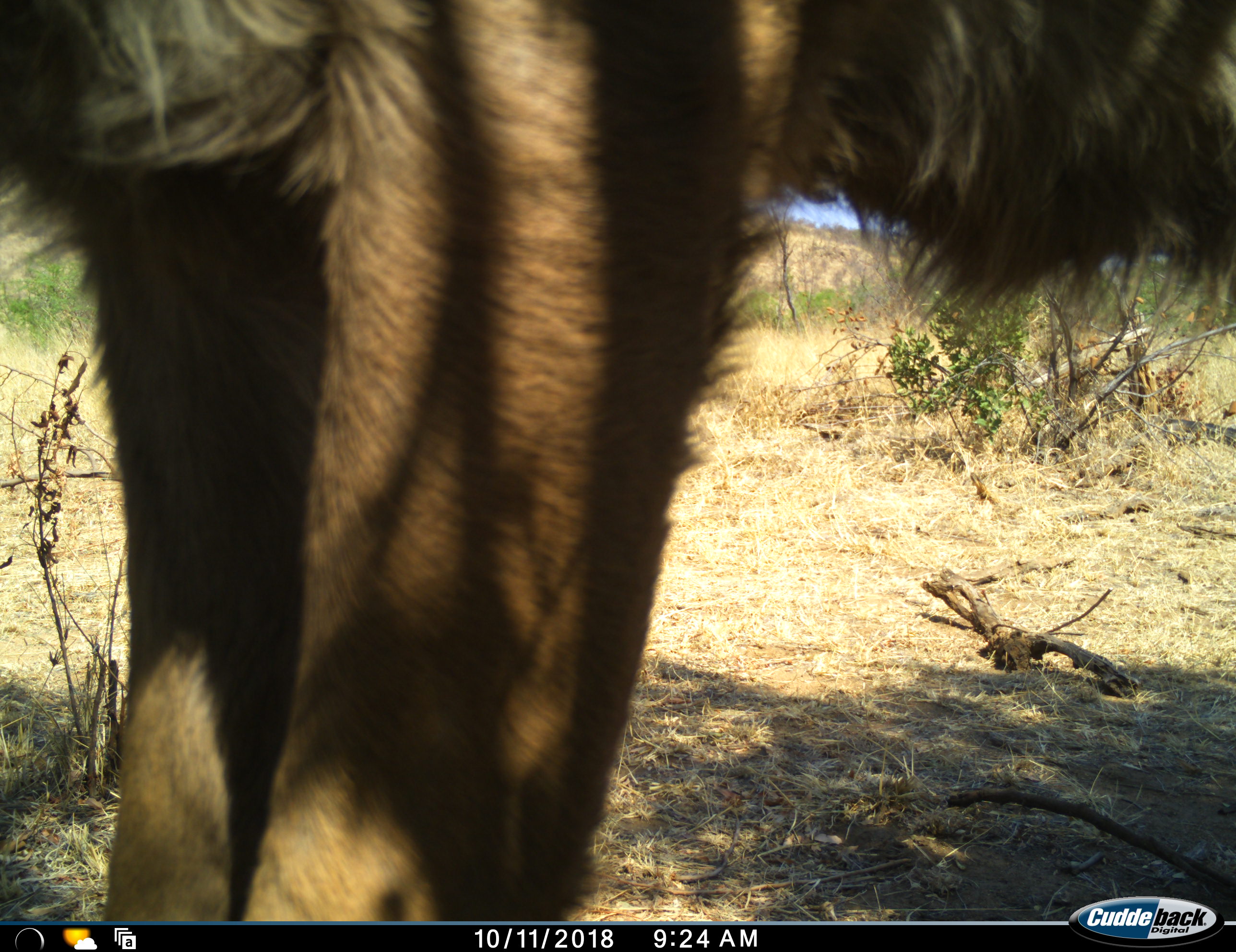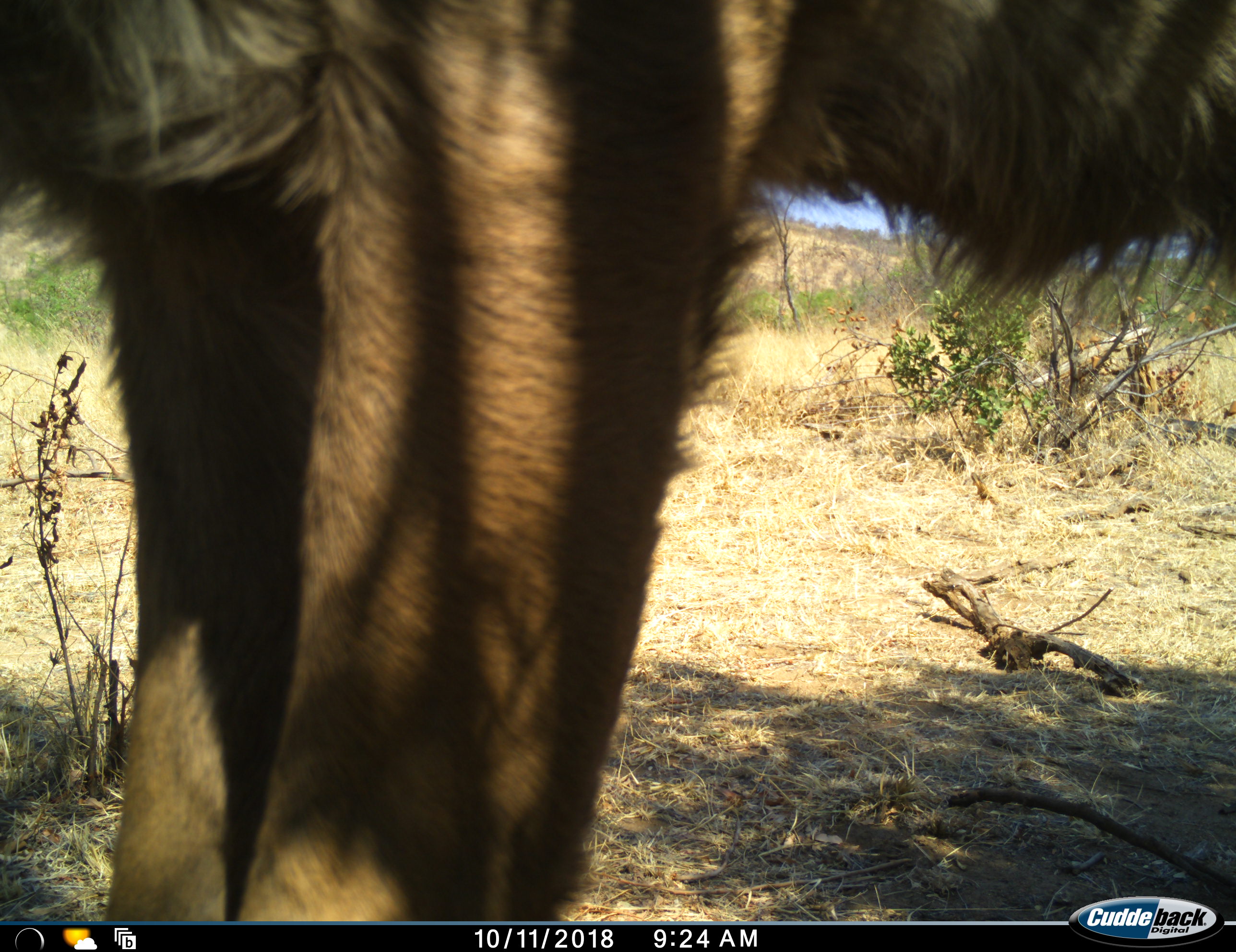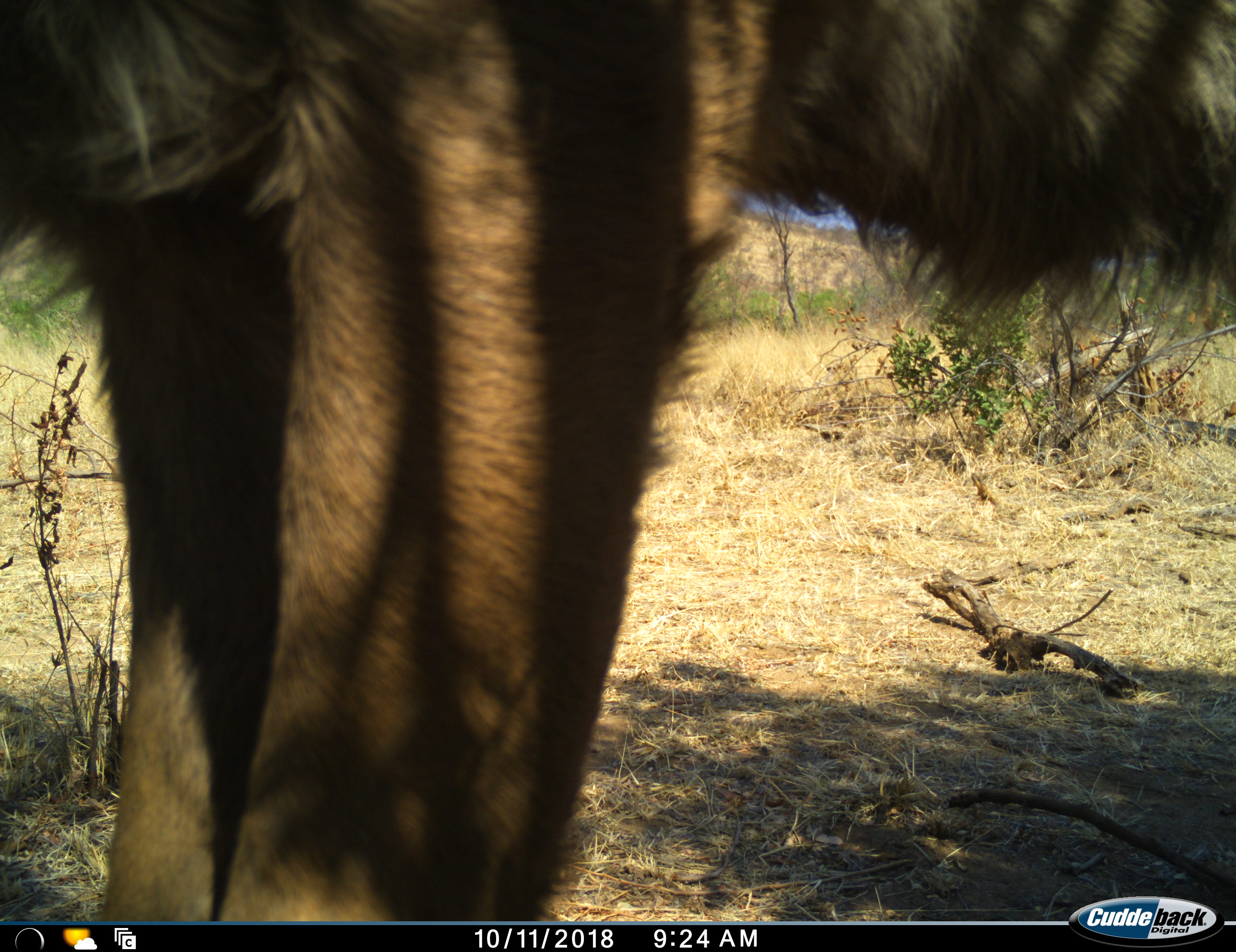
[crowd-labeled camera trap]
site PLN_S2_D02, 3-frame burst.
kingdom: Animalia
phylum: Chordata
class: Mammalia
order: Artiodactyla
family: Bovidae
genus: Connochaetes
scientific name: Connochaetes taurinus taurinus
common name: blue wildebeest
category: wildebeestblue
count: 1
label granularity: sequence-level